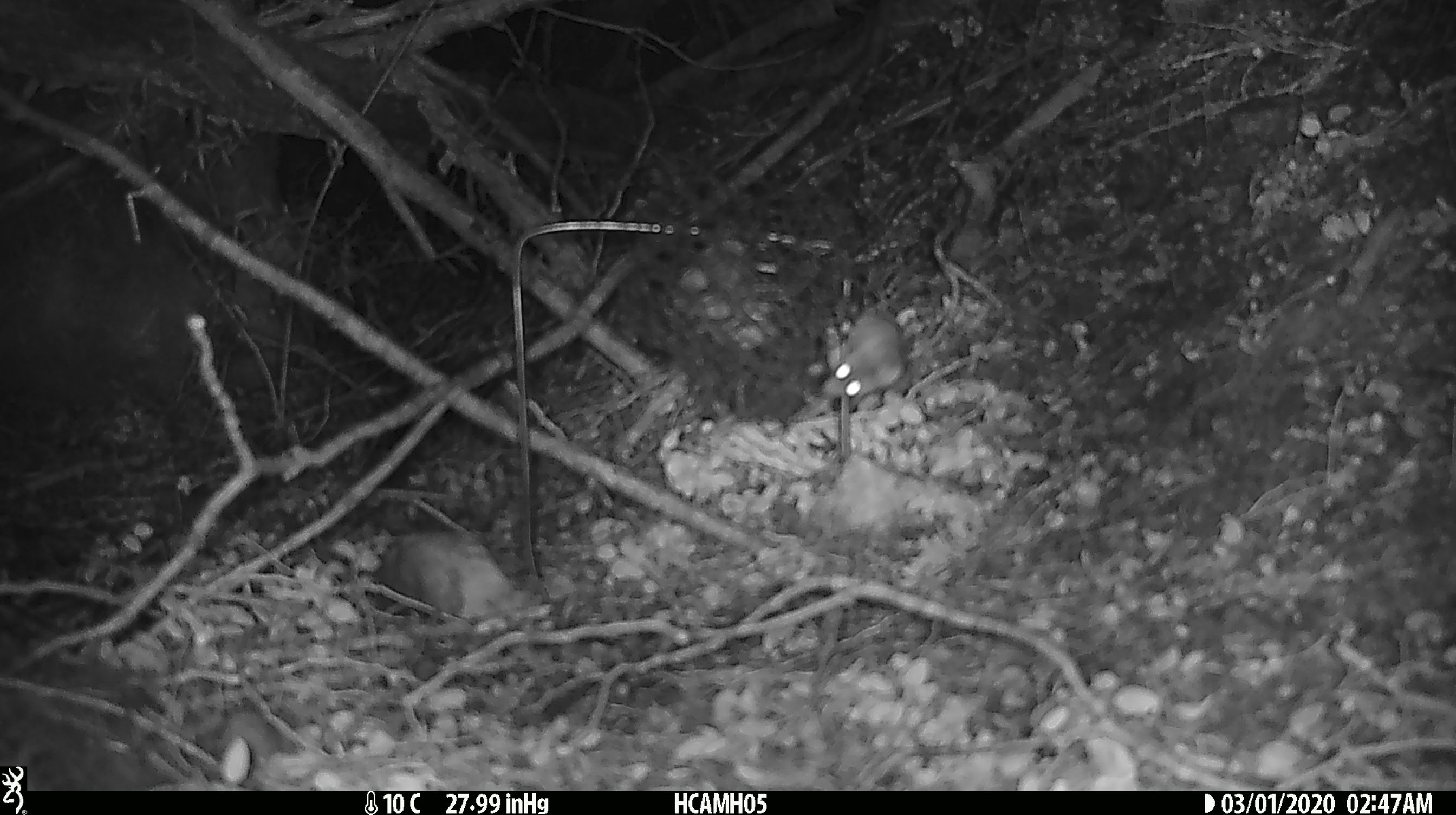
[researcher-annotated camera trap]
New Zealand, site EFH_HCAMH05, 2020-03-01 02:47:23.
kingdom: Animalia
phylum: Chordata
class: Mammalia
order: Rodentia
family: Muridae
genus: Mus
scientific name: Mus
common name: mouse